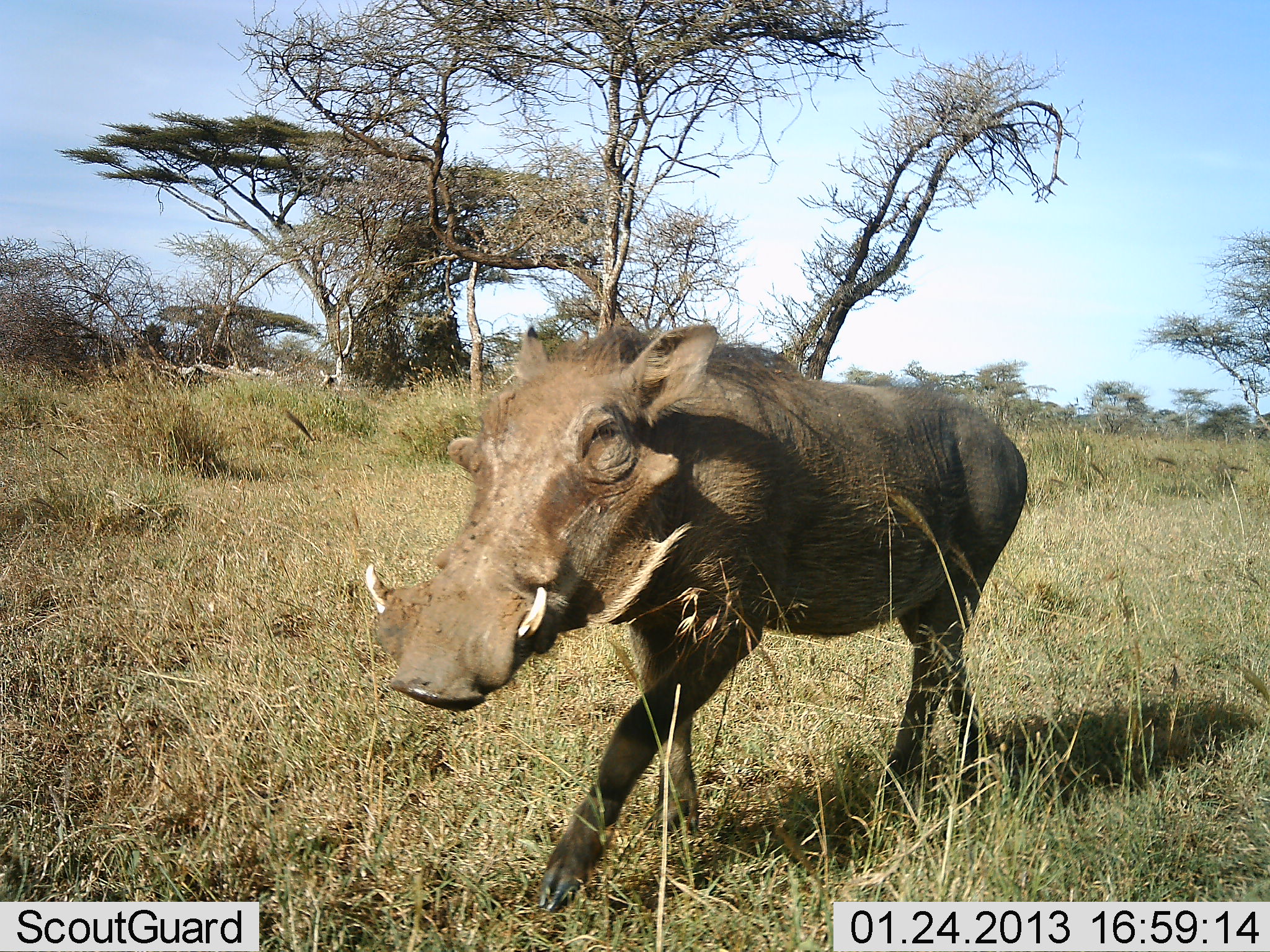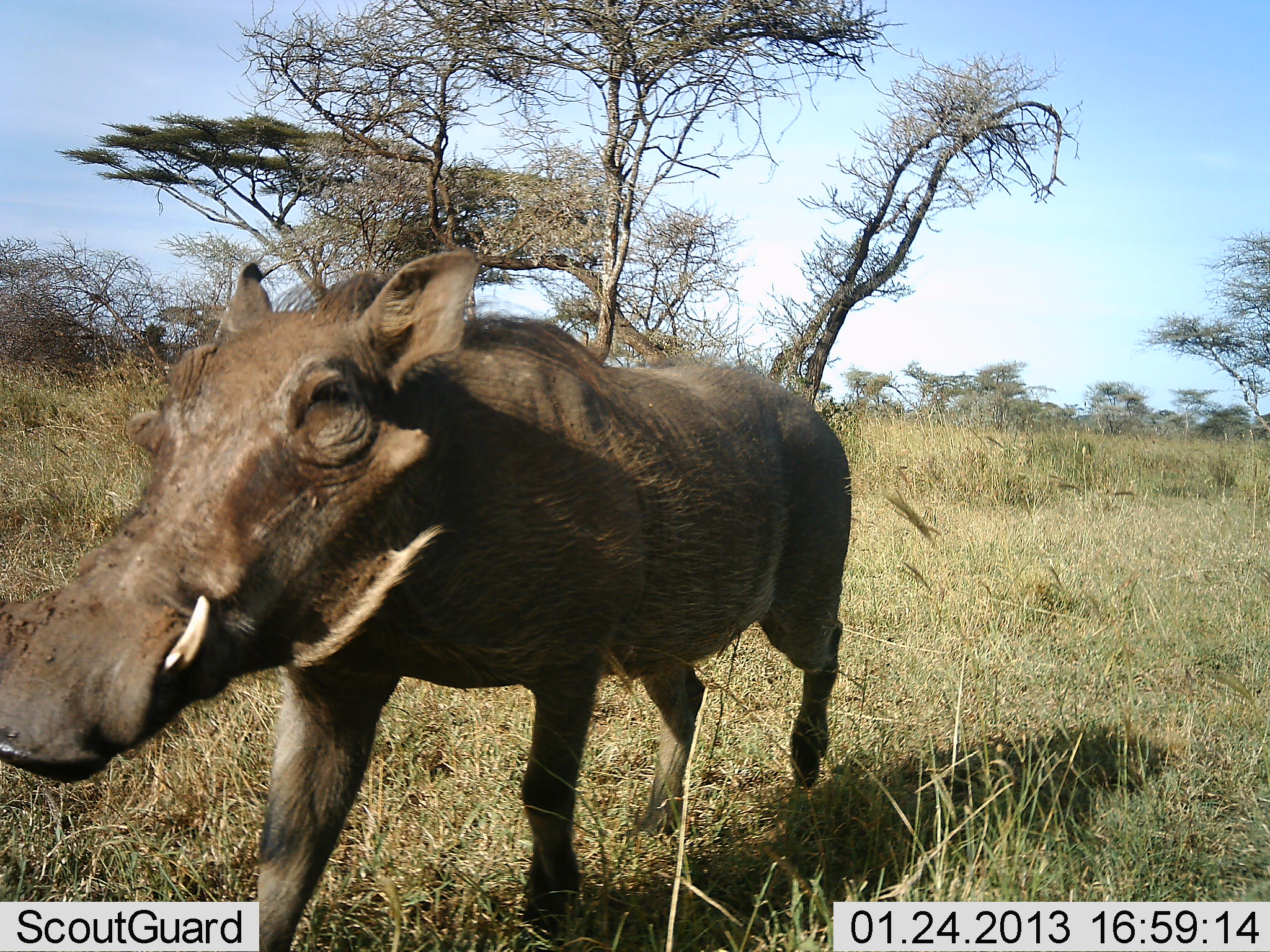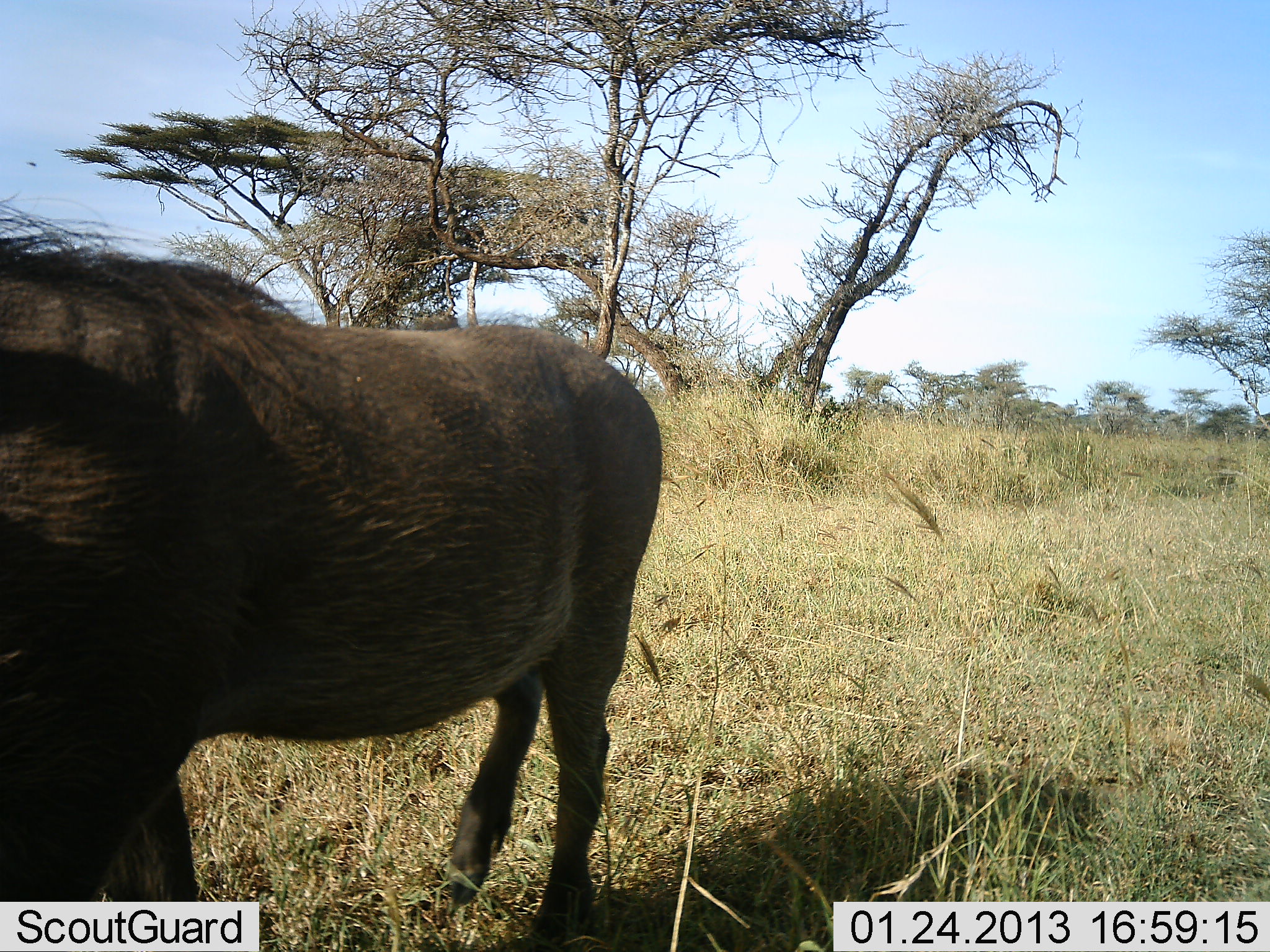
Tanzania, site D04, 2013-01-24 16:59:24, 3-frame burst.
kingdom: Animalia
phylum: Chordata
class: Mammalia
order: Artiodactyla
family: Suidae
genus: Phacochoerus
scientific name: Phacochoerus africanus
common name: warthog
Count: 1.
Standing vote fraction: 0%.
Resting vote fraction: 0%.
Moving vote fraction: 100%.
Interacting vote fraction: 0%.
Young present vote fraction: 0%.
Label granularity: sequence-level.